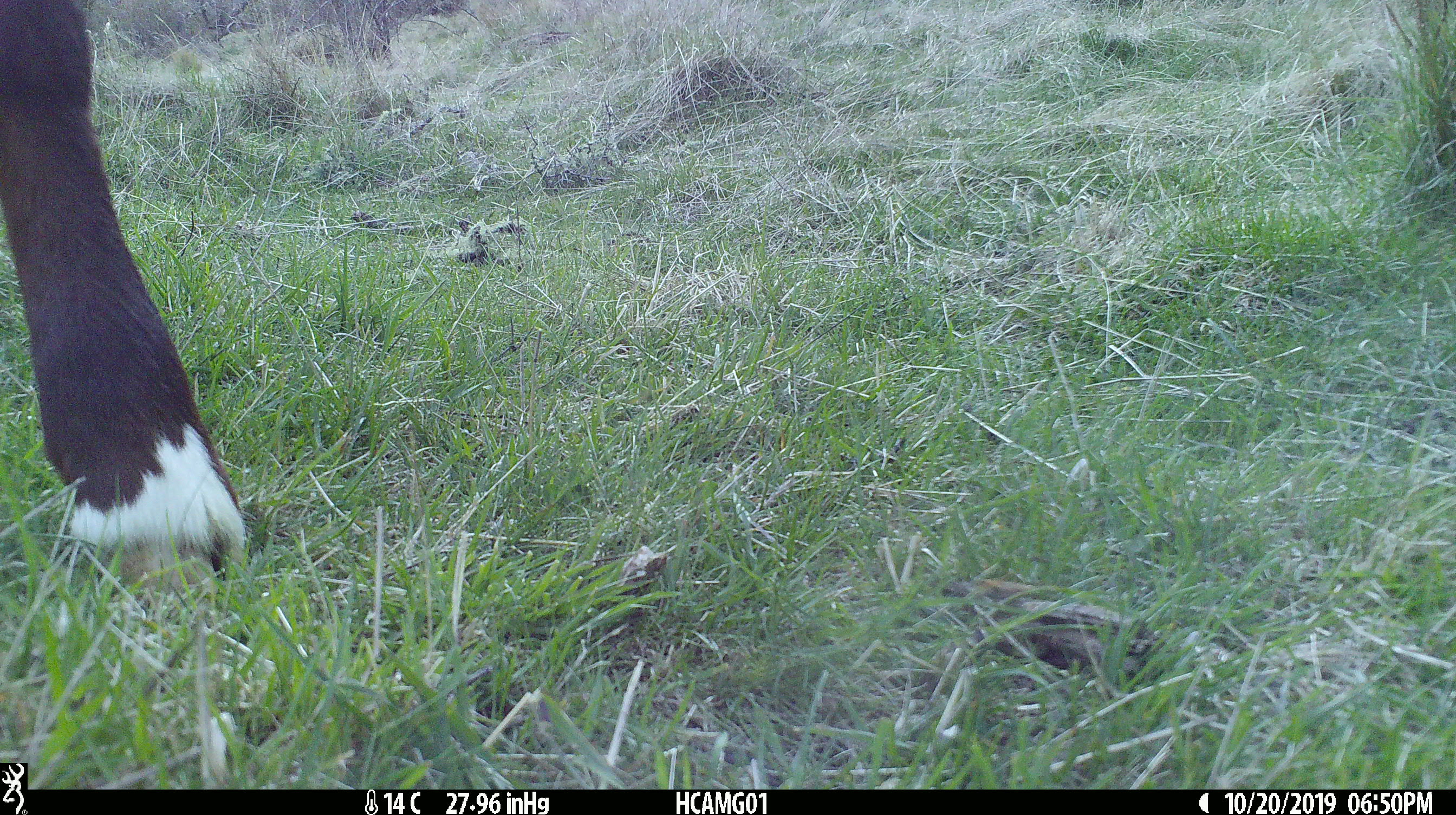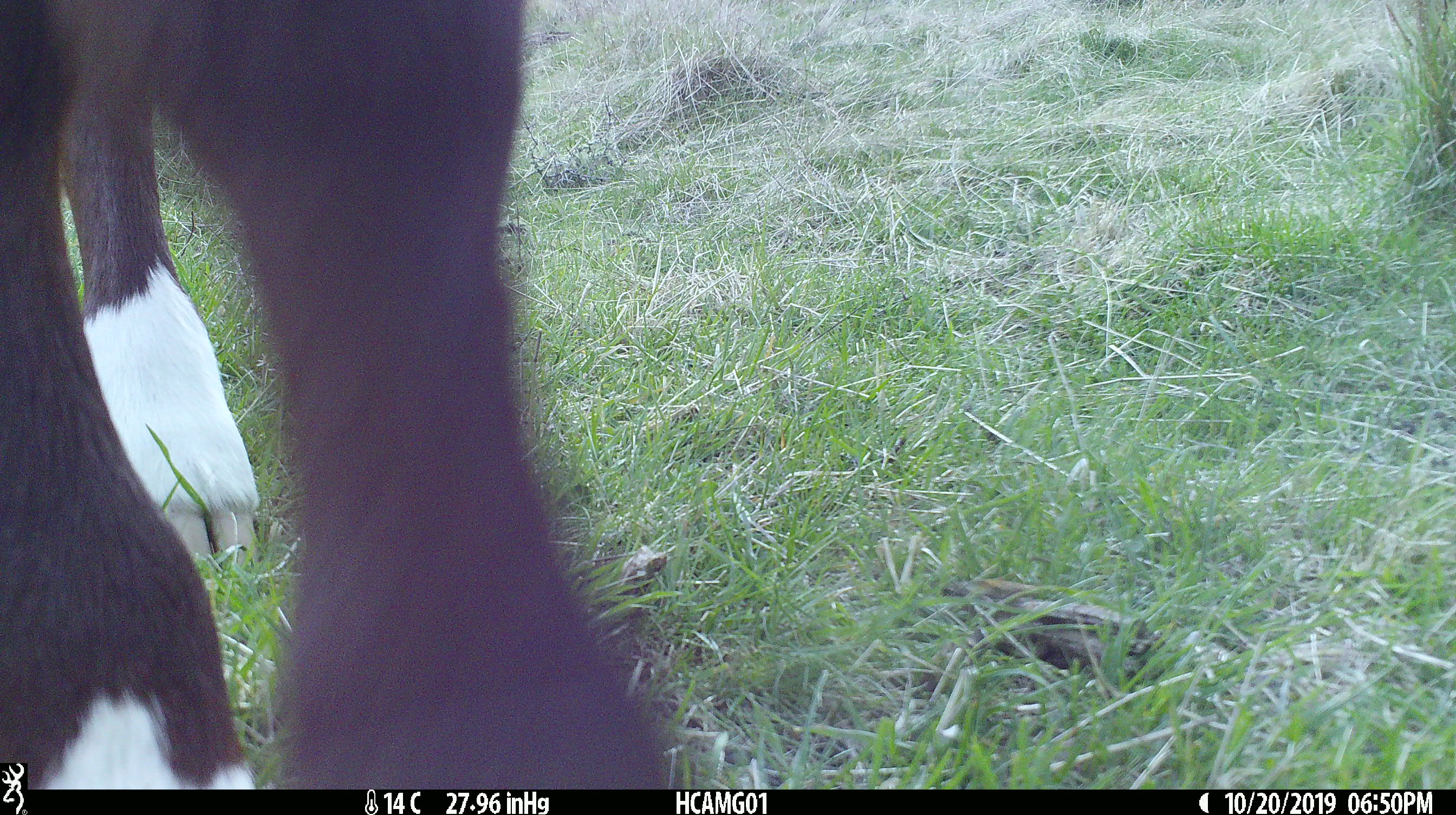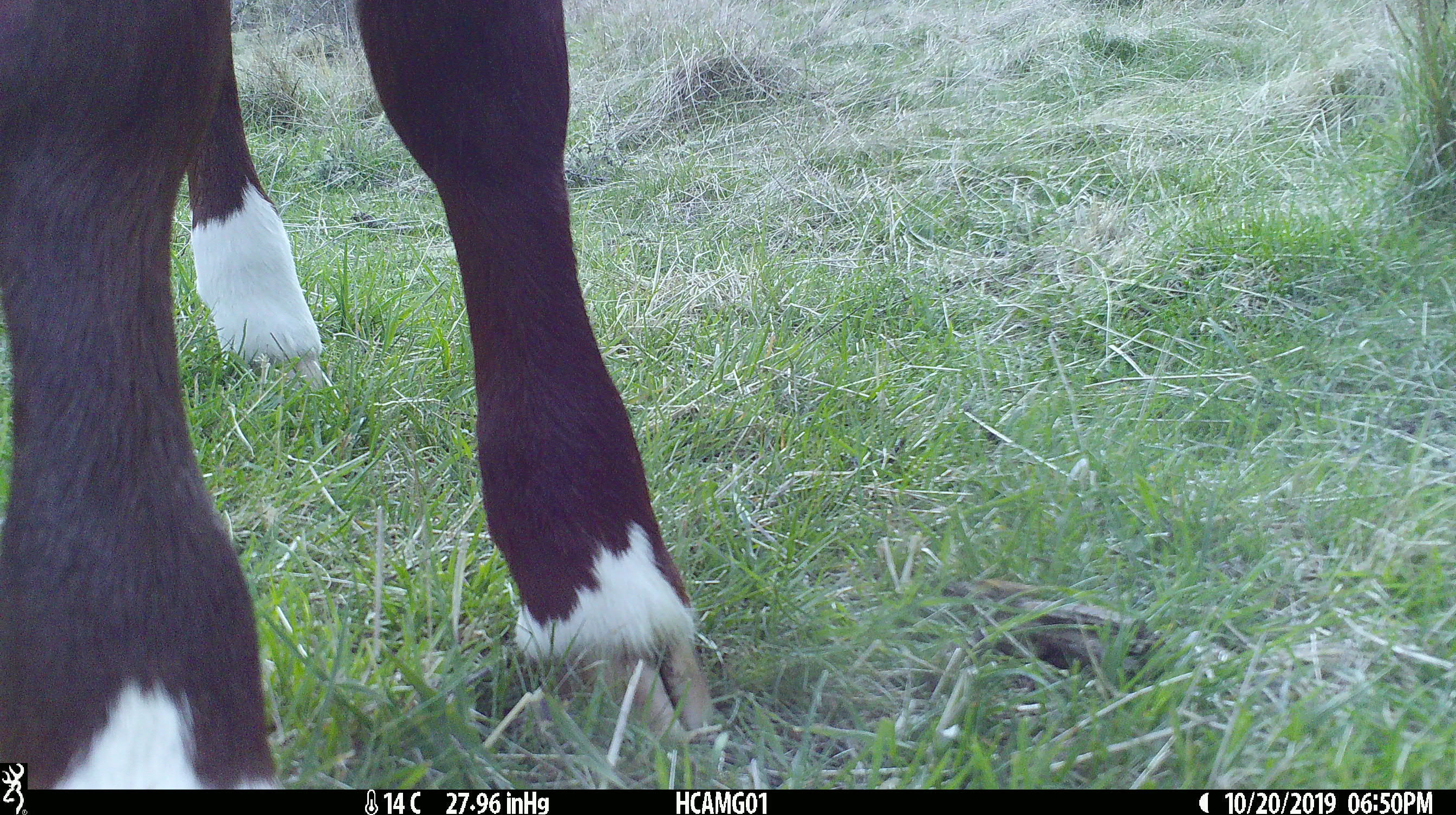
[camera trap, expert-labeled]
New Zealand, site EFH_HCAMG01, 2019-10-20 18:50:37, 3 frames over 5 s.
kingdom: Animalia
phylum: Chordata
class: Mammalia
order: Artiodactyla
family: Bovidae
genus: Bos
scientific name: Bos taurus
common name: domestic cow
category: cow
Cow (domestic cow) (Bos taurus).